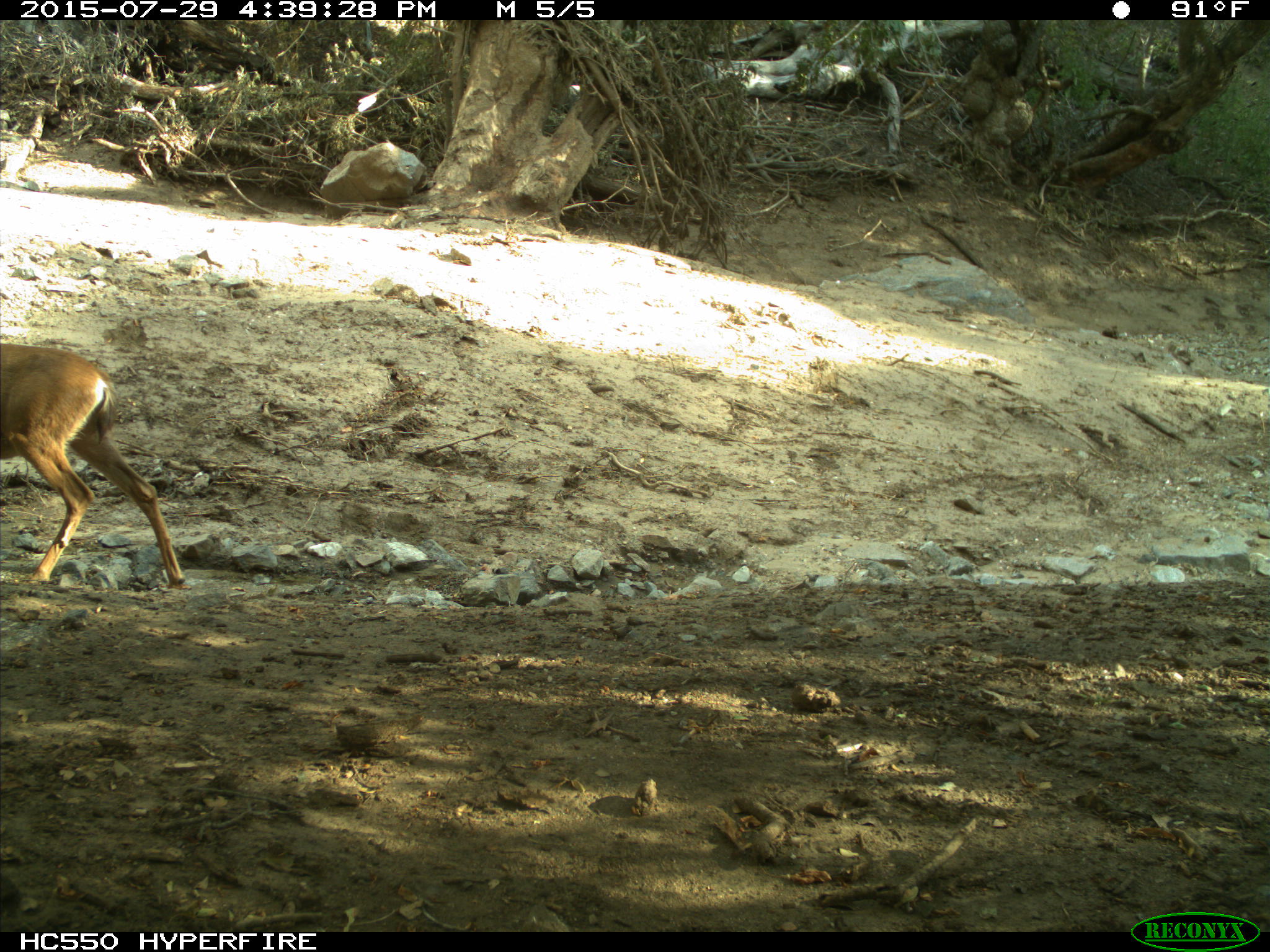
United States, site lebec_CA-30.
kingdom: Animalia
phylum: Chordata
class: Mammalia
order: Artiodactyla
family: Cervidae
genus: Odocoileus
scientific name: Odocoileus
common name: deer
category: unidentified deer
Unidentified deer (deer) (Odocoileus).